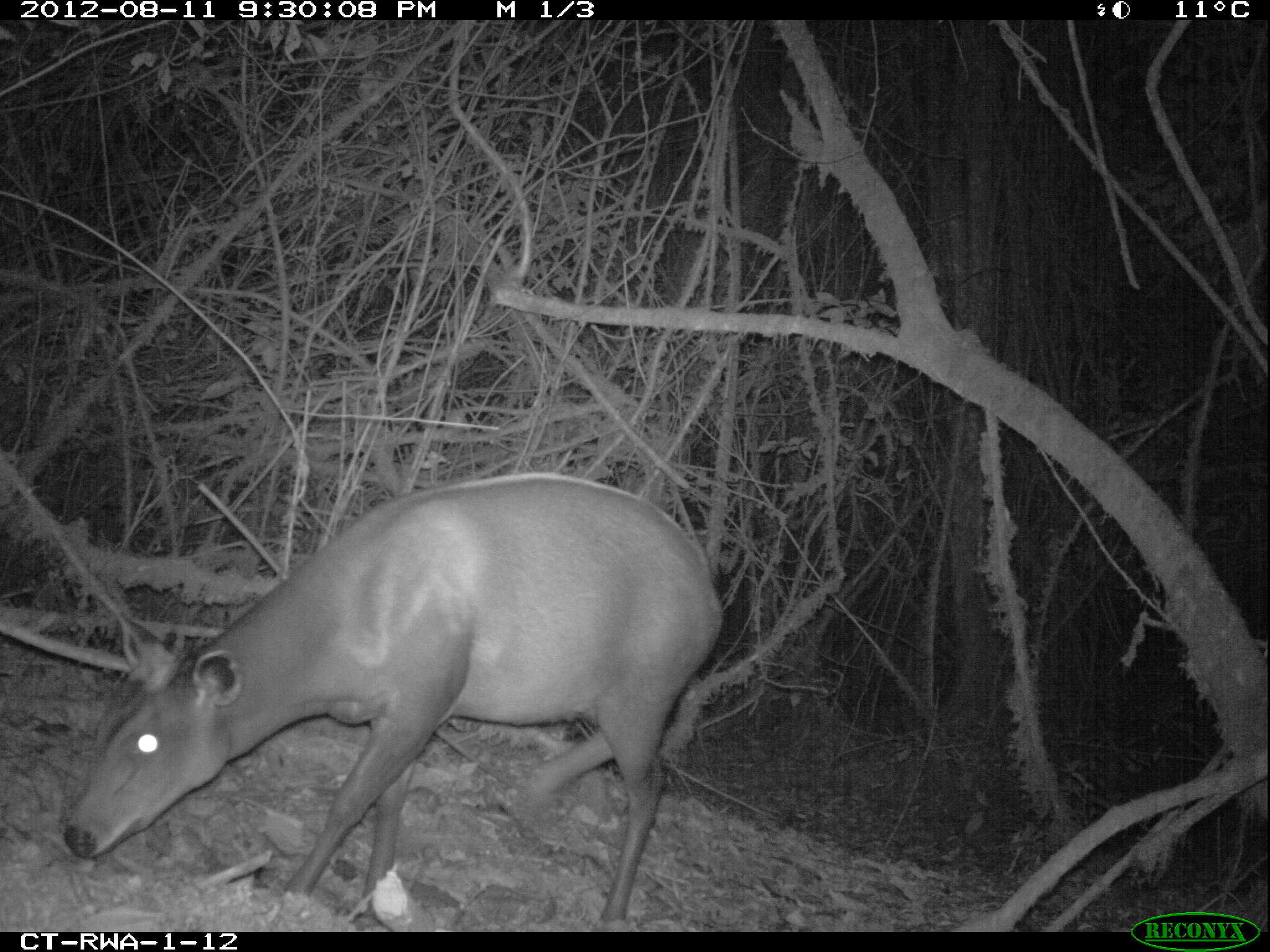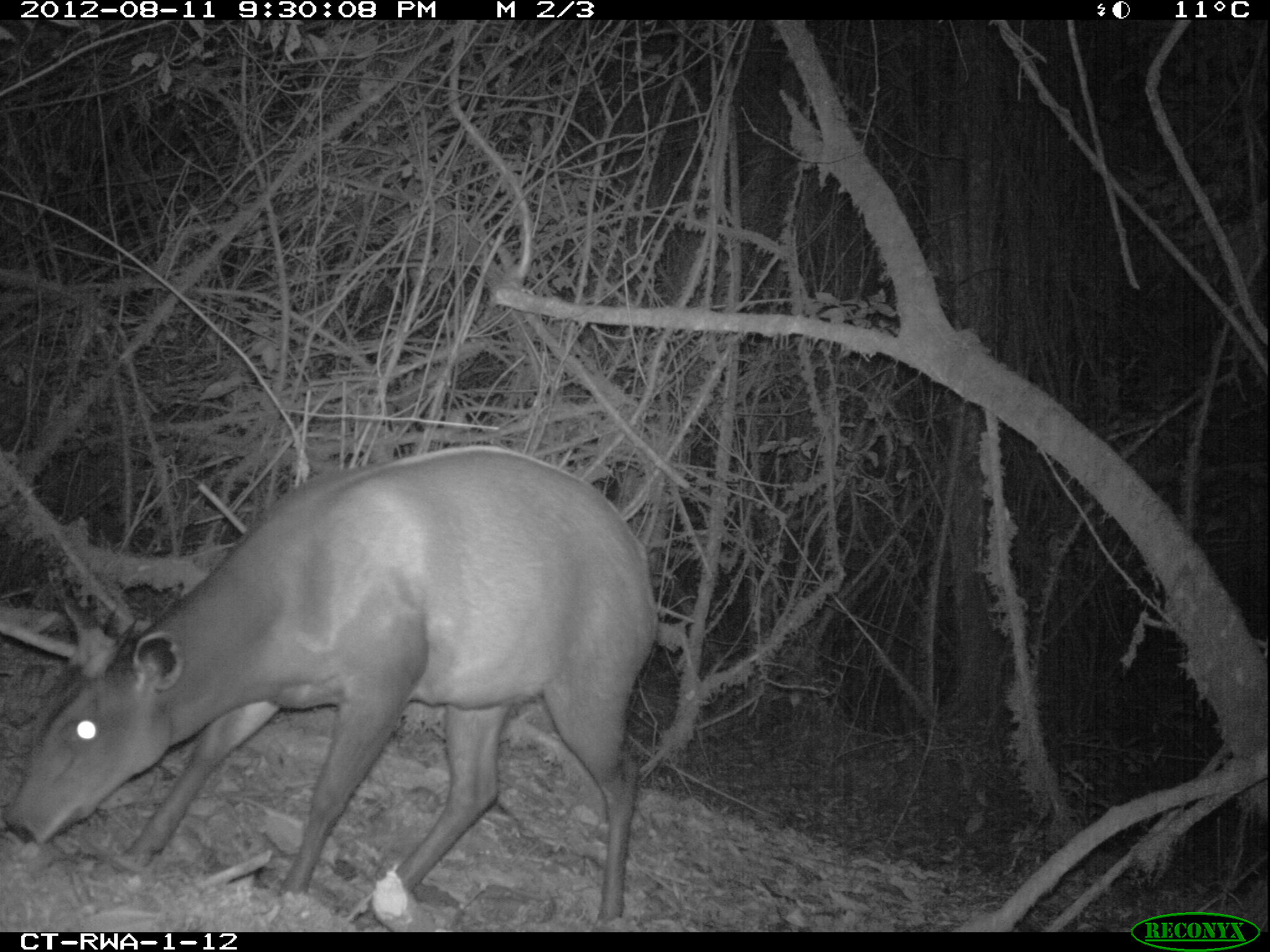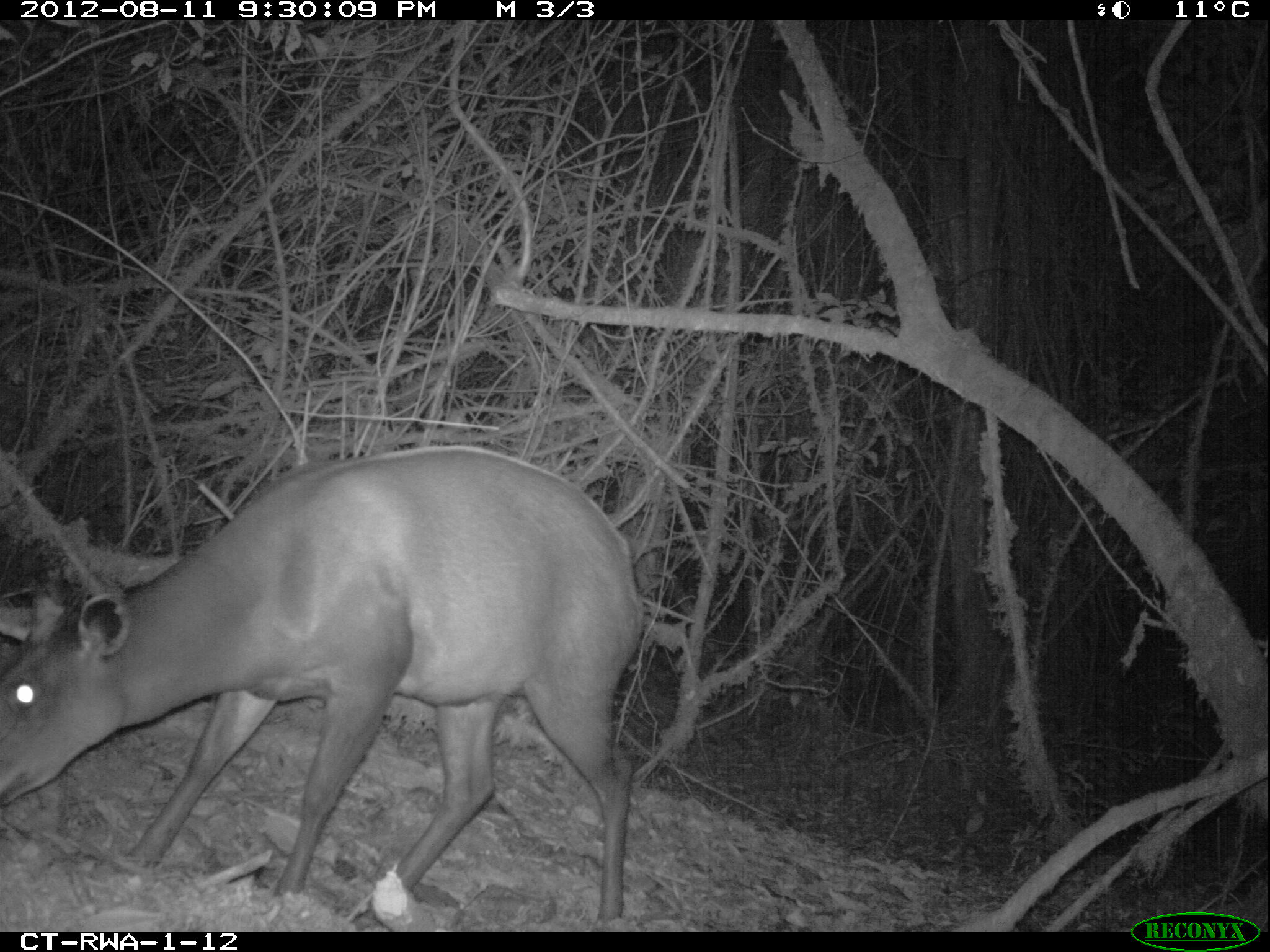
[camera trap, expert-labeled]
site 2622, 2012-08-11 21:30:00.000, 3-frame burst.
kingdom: Animalia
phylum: Chordata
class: Mammalia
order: Artiodactyla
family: Bovidae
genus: Cephalophus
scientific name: Cephalophus silvicultor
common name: light-backed duiker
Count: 1.